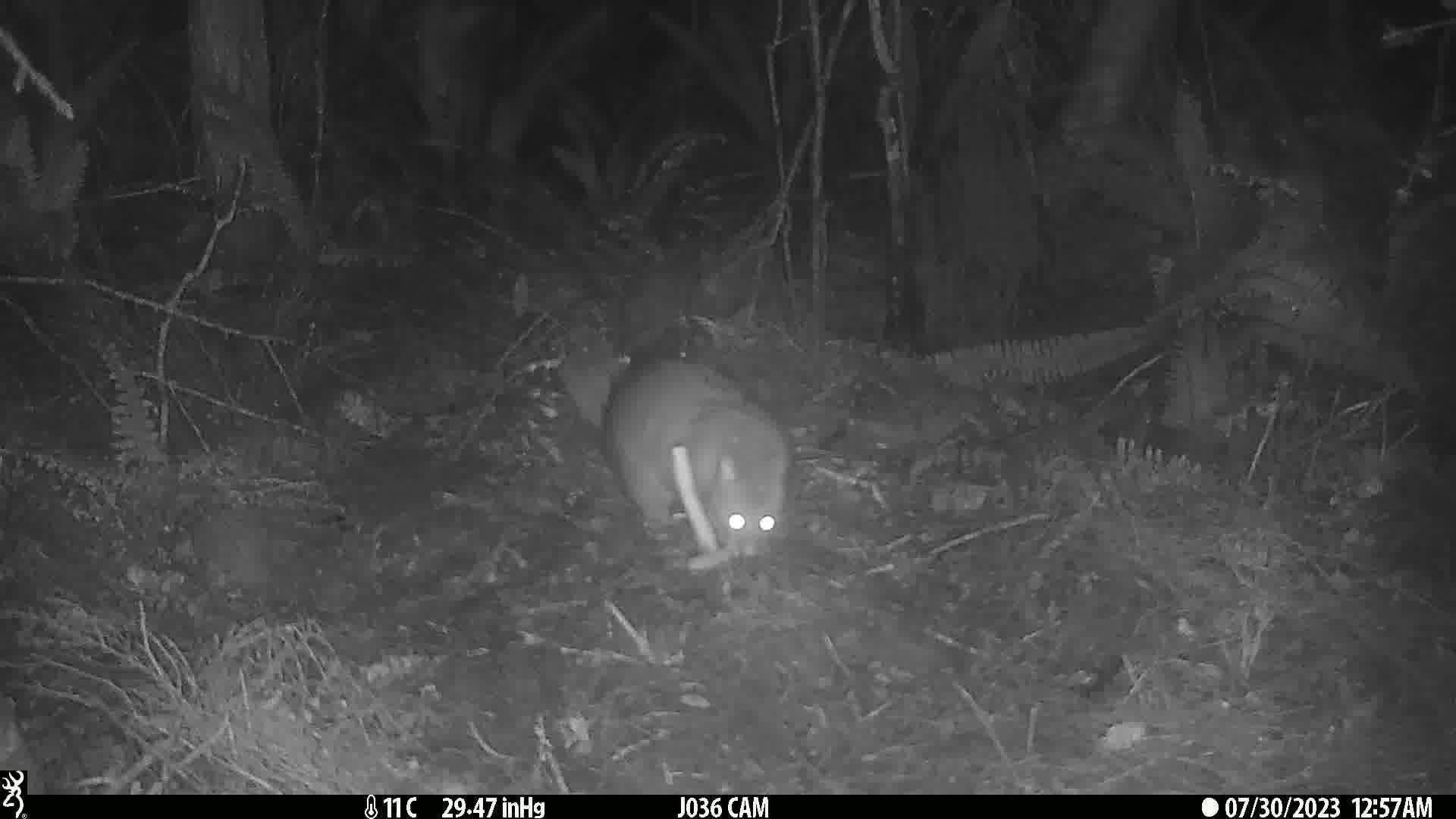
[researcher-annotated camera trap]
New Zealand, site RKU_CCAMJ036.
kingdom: Animalia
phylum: Chordata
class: Mammalia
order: Diprotodontia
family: Phalangeridae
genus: Trichosurus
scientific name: Trichosurus vulpecula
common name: common brushtail possum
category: possum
Possum (common brushtail possum) (Trichosurus vulpecula).